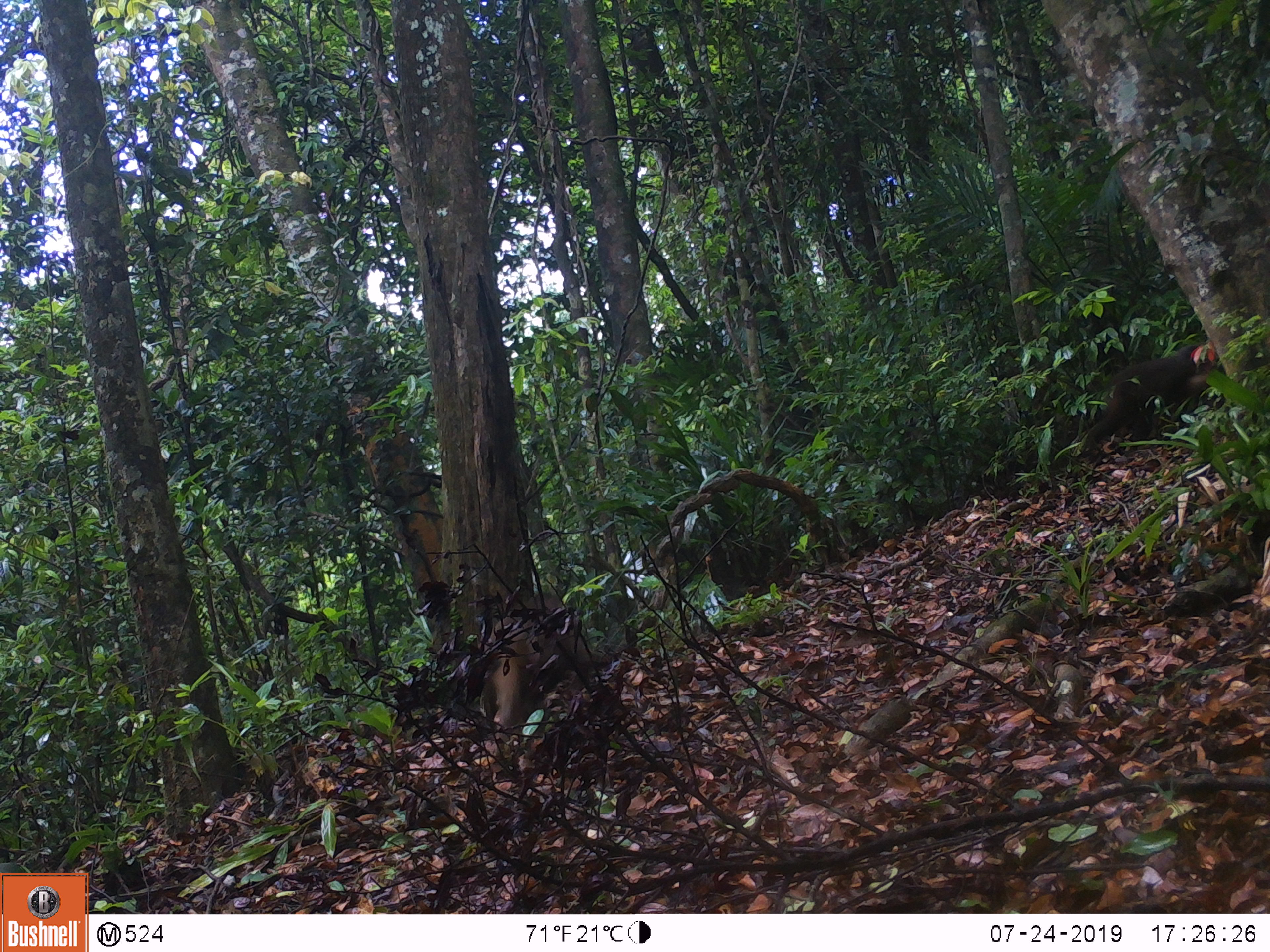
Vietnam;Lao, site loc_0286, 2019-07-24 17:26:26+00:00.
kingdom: Animalia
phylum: Chordata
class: Mammalia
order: Primates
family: Cercopithecidae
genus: Macaca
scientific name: Macaca arctoides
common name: stump-tailed macaque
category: stump tailed macaque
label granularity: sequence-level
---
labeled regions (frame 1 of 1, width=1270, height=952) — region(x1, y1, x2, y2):
stump tailed macaque: region(1081, 342, 1225, 462); region(479, 595, 592, 725)